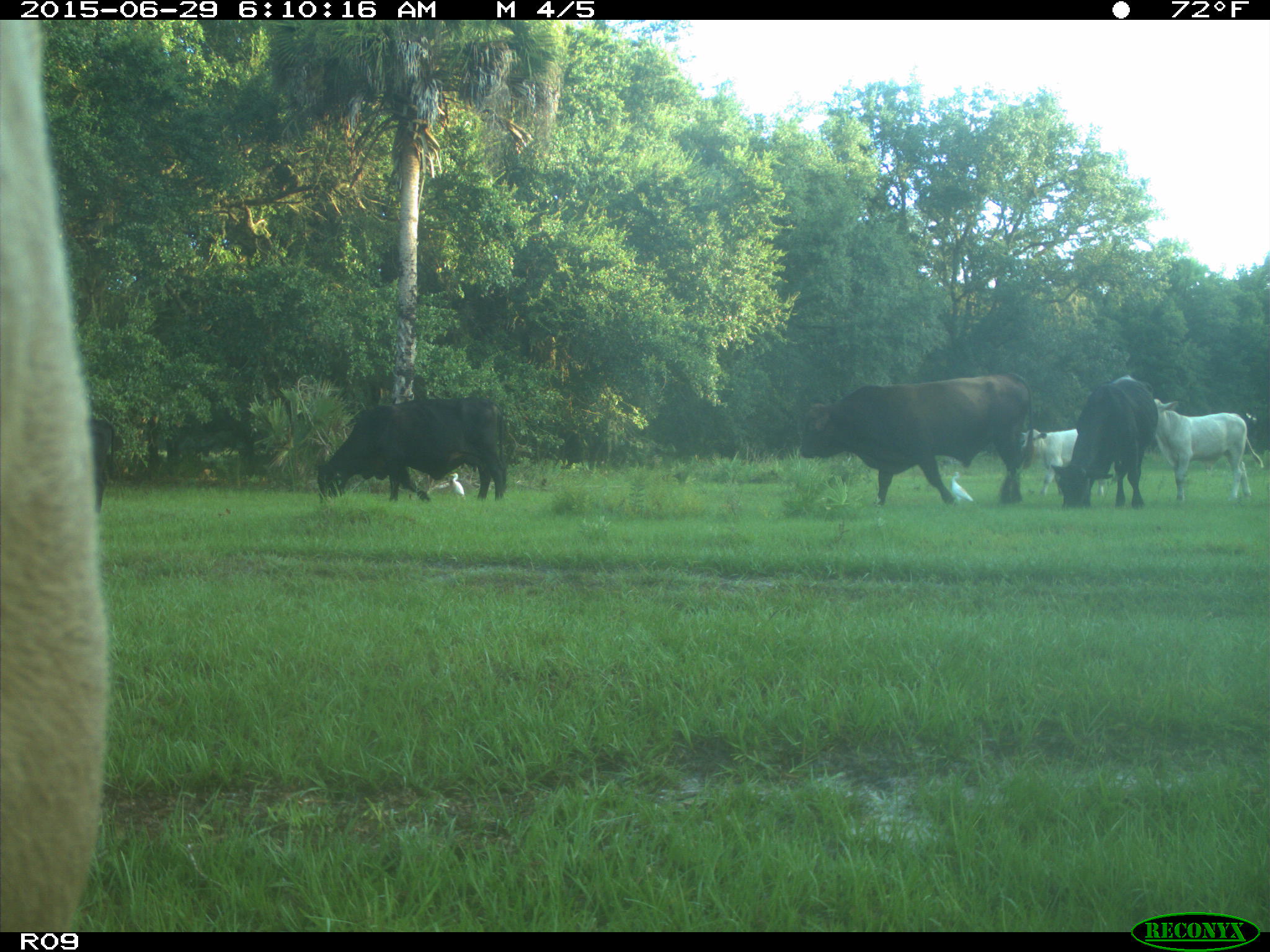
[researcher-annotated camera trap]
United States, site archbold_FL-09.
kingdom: Animalia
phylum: Chordata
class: Mammalia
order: Artiodactyla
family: Bovidae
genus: Bos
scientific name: Bos taurus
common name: domestic cow